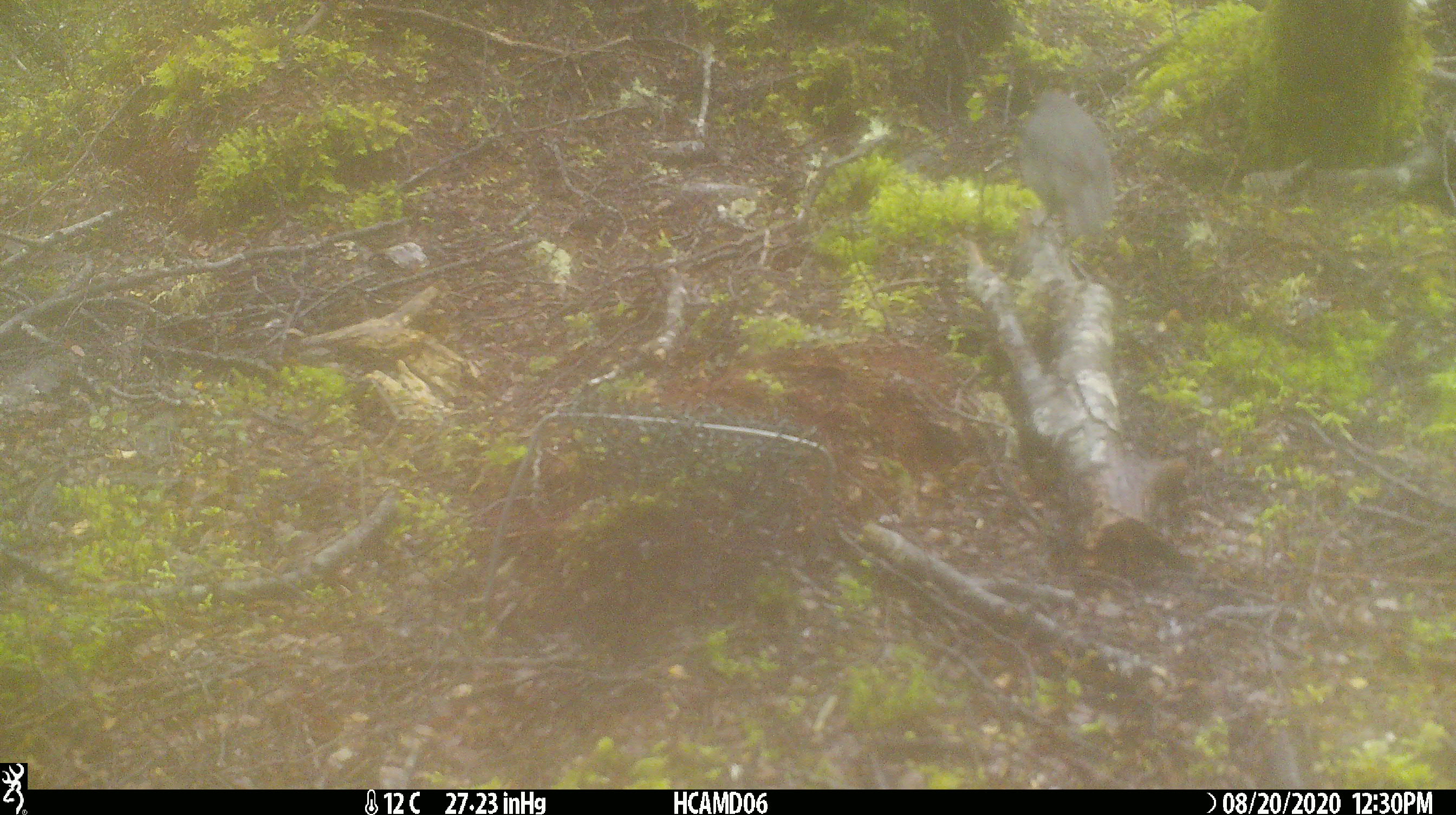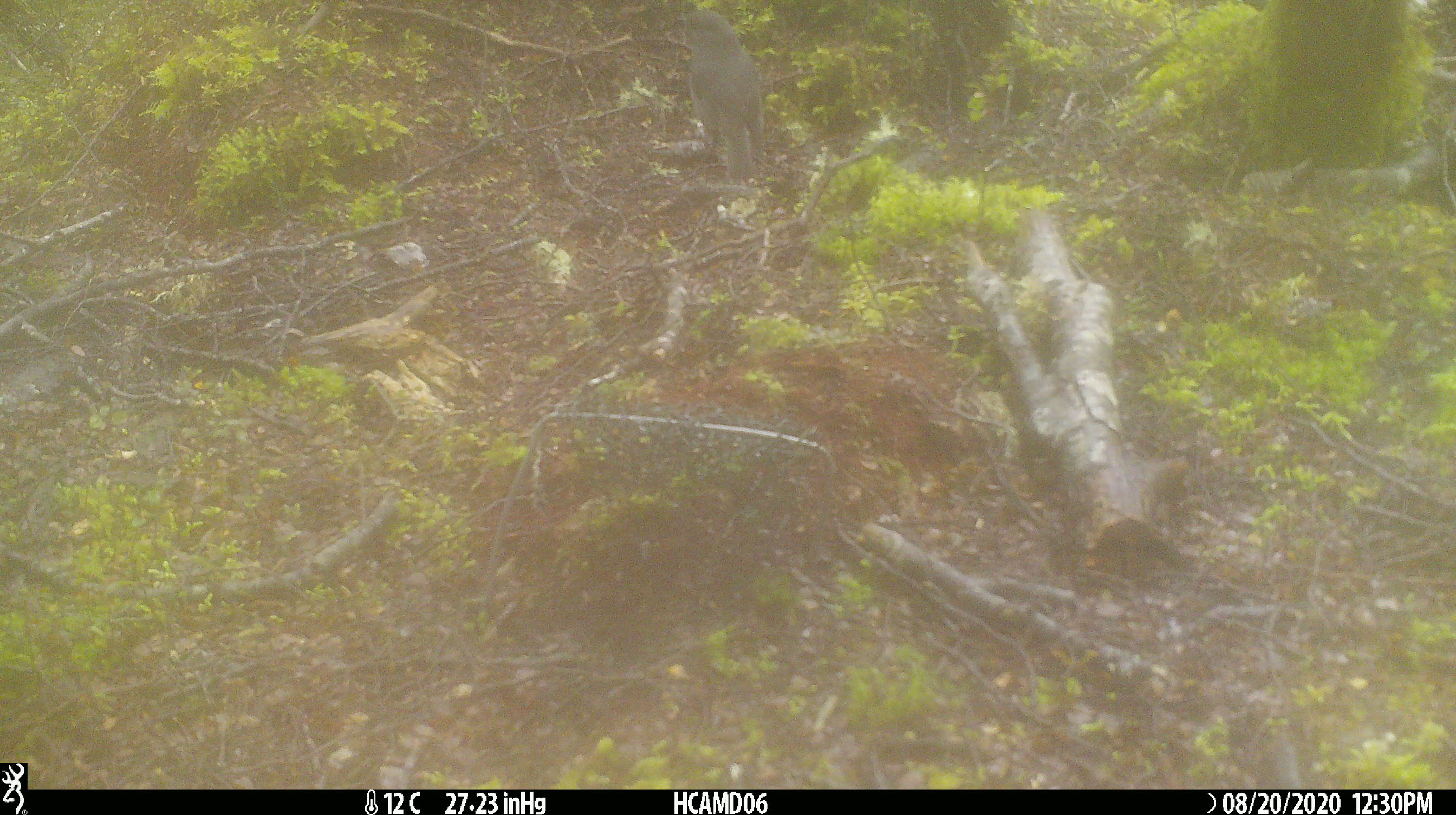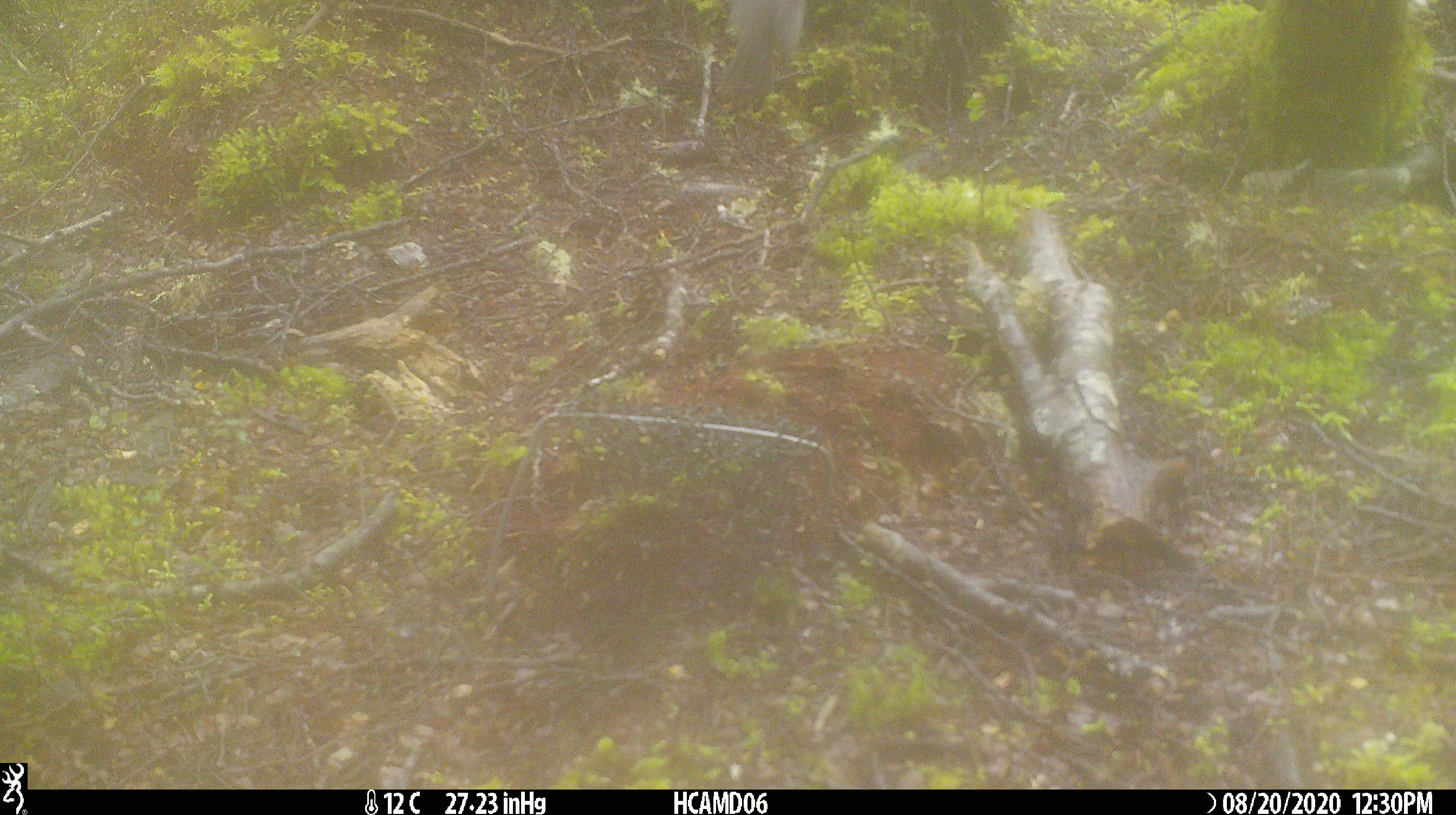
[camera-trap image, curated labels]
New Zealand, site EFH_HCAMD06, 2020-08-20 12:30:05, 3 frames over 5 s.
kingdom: Animalia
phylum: Chordata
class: Aves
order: Passeriformes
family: Petroicidae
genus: Petroica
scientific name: Petroica australis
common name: new zealand robin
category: robin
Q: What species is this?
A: Robin (new zealand robin) (Petroica australis).